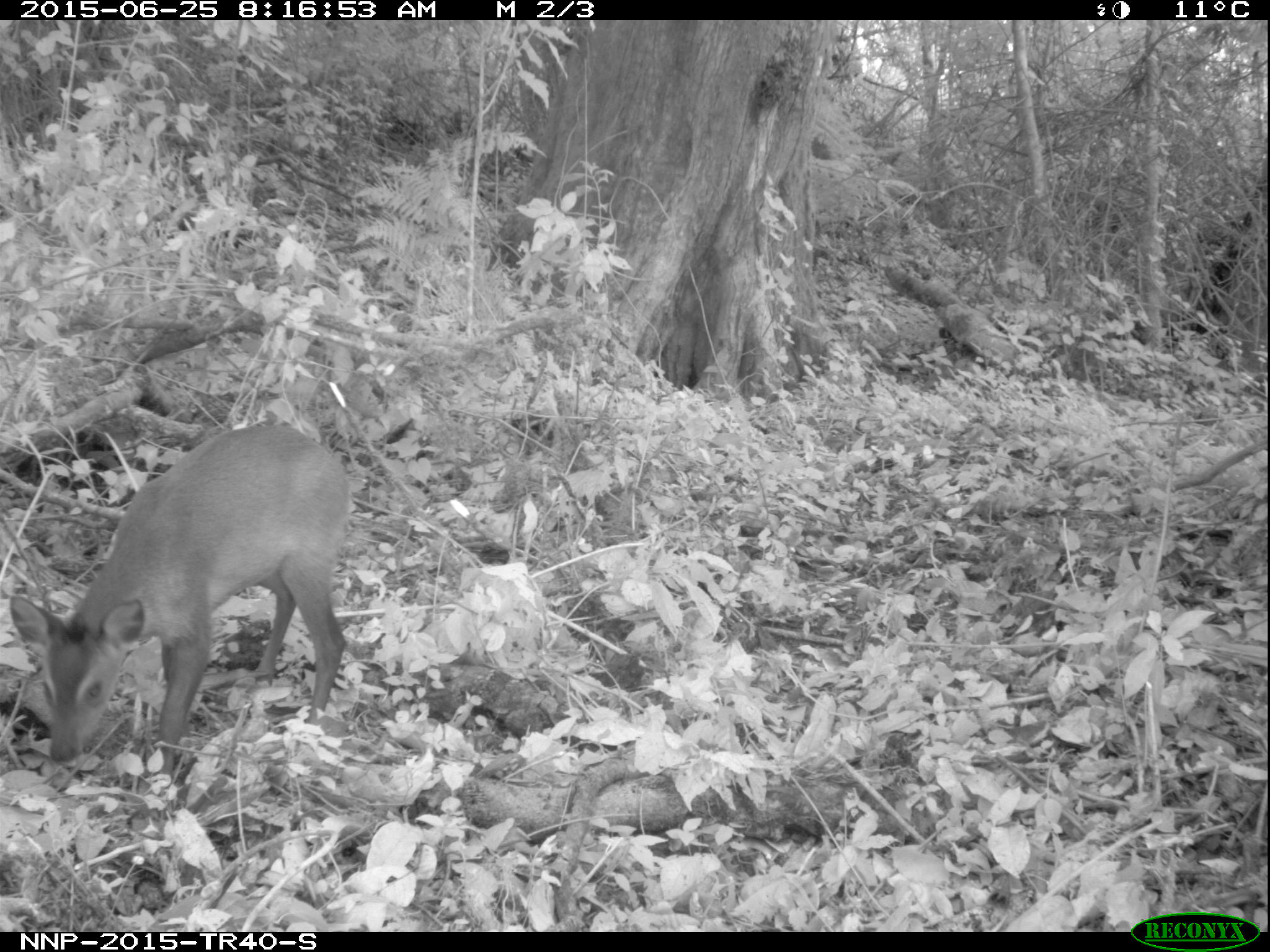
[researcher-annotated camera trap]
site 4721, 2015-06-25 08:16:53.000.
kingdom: Animalia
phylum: Chordata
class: Mammalia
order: Artiodactyla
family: Bovidae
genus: Cephalophus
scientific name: Cephalophus nigrifrons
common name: black-fronted duiker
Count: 1.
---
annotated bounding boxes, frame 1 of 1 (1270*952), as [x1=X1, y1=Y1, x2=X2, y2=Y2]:
cephalophus nigrifrons: [x1=6, y1=421, x2=357, y2=775]